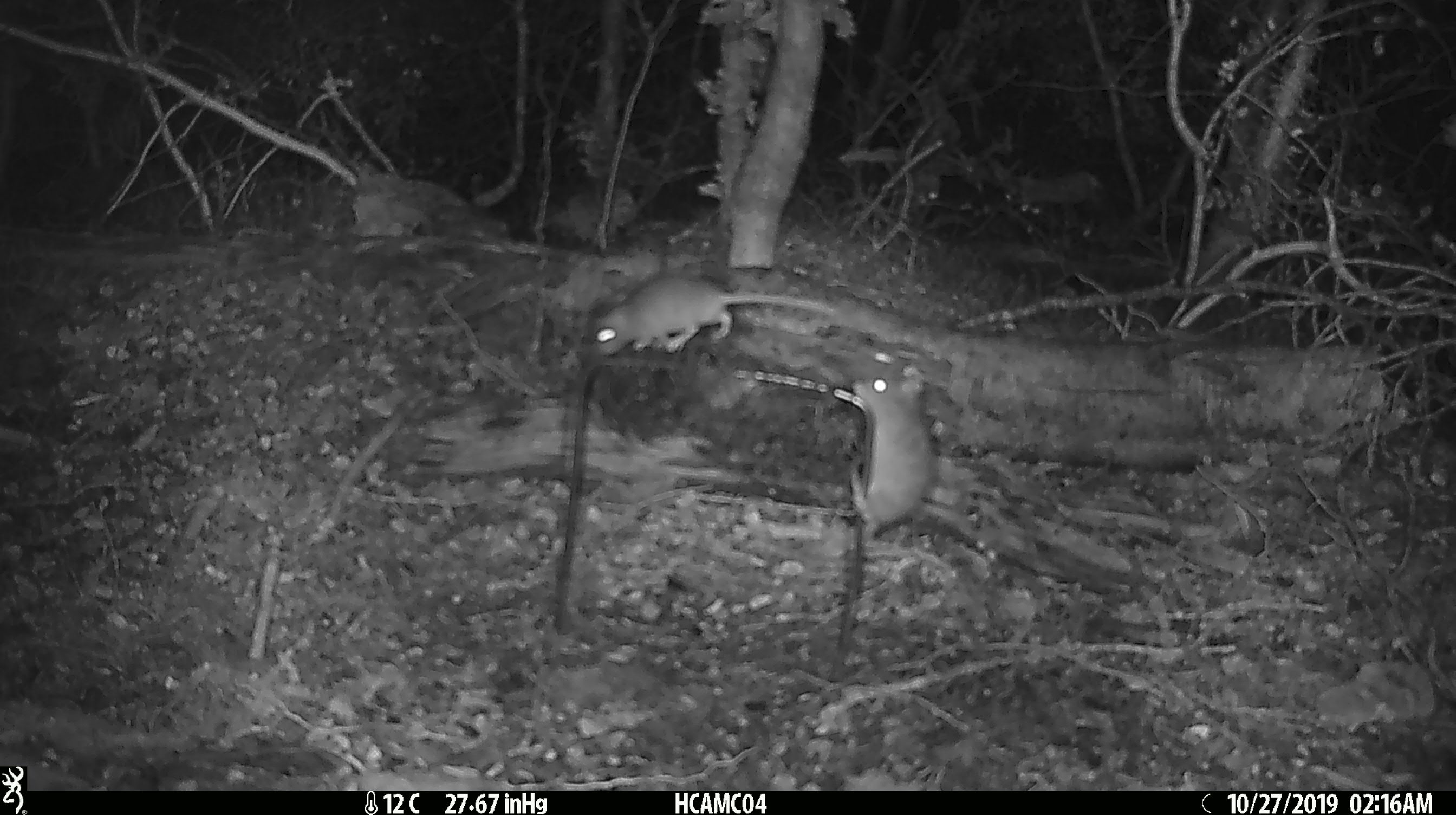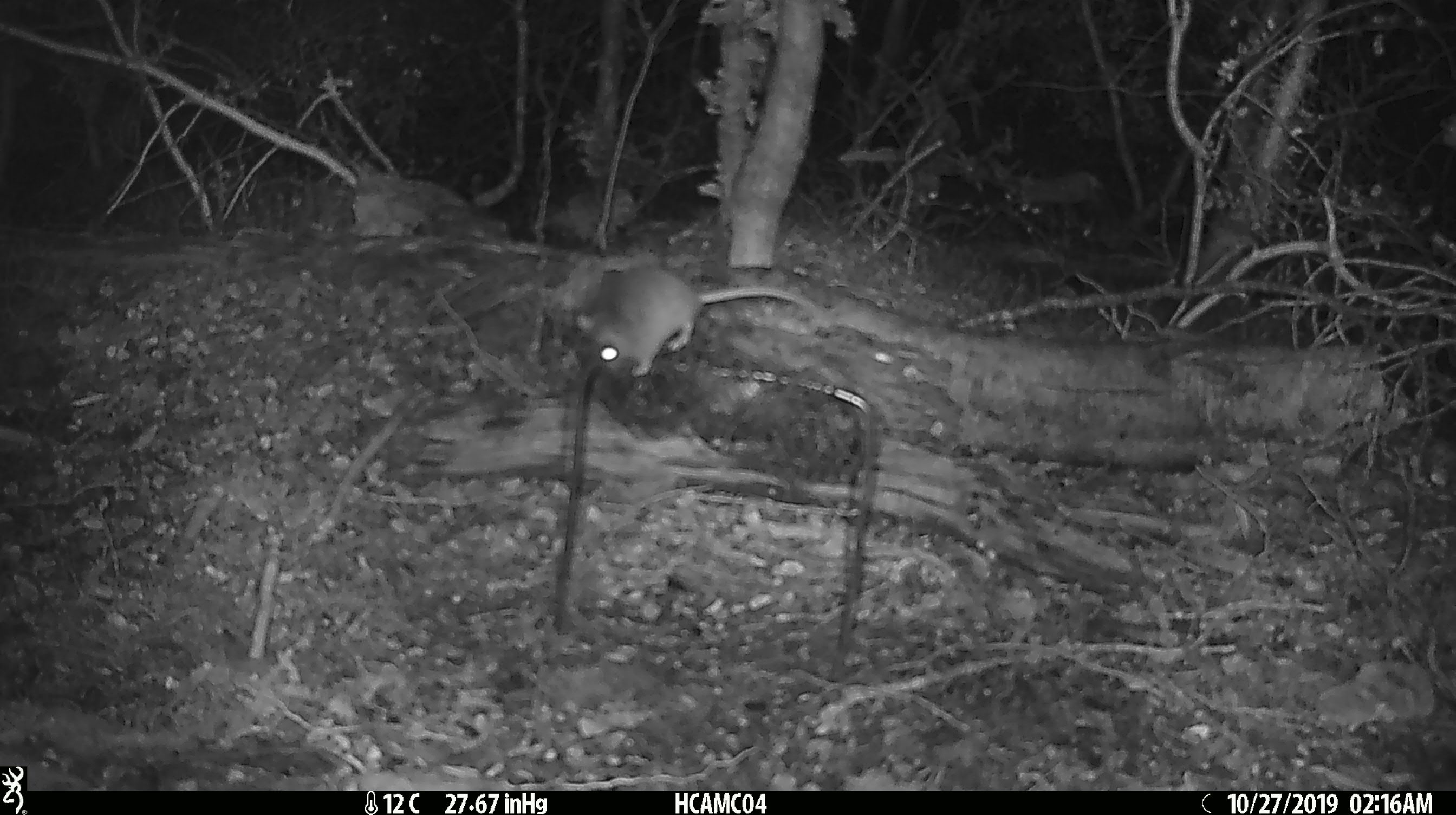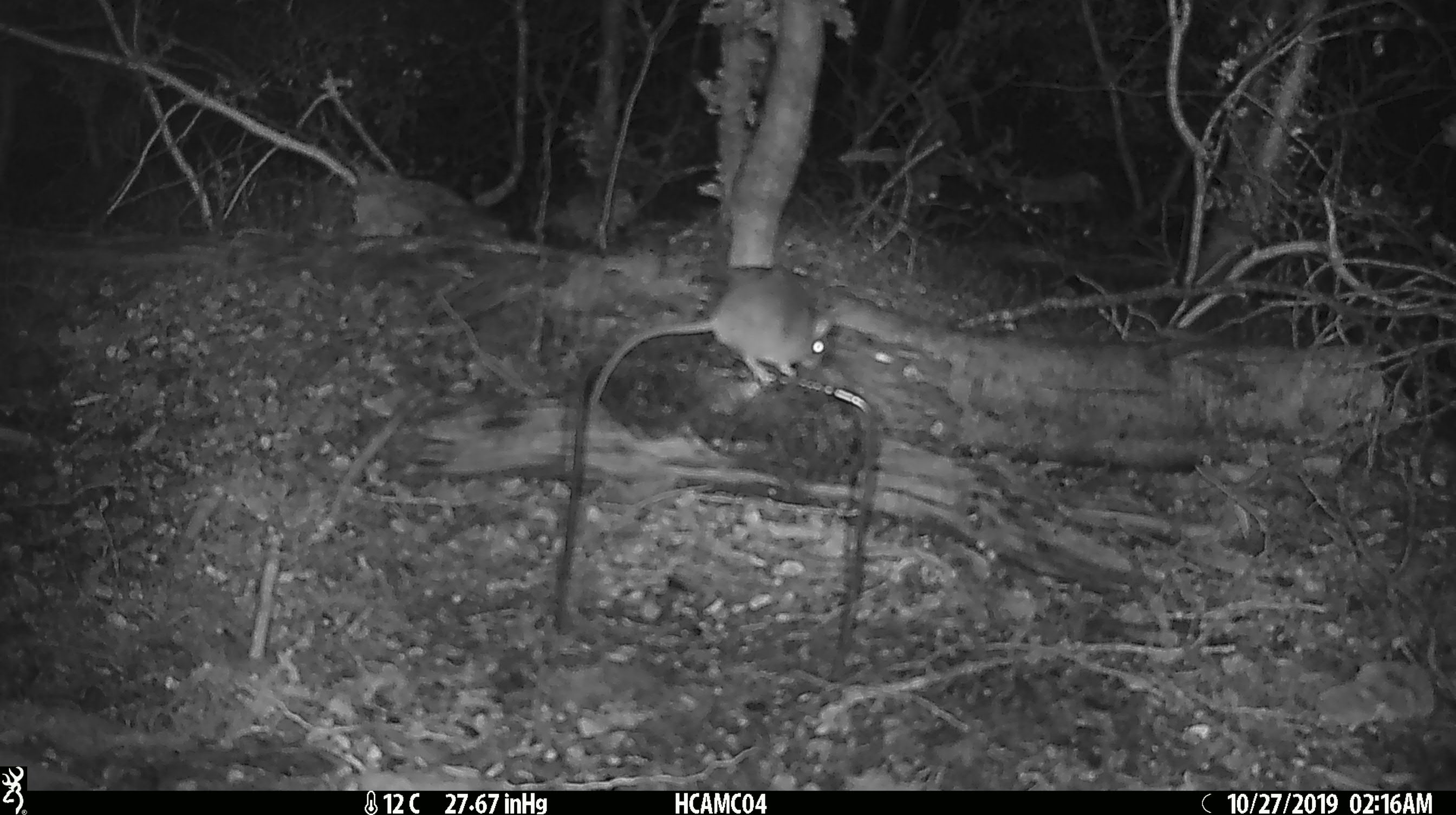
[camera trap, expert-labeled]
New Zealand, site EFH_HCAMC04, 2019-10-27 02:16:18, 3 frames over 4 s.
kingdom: Animalia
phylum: Chordata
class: Mammalia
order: Rodentia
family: Muridae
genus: Mus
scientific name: Mus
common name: mouse